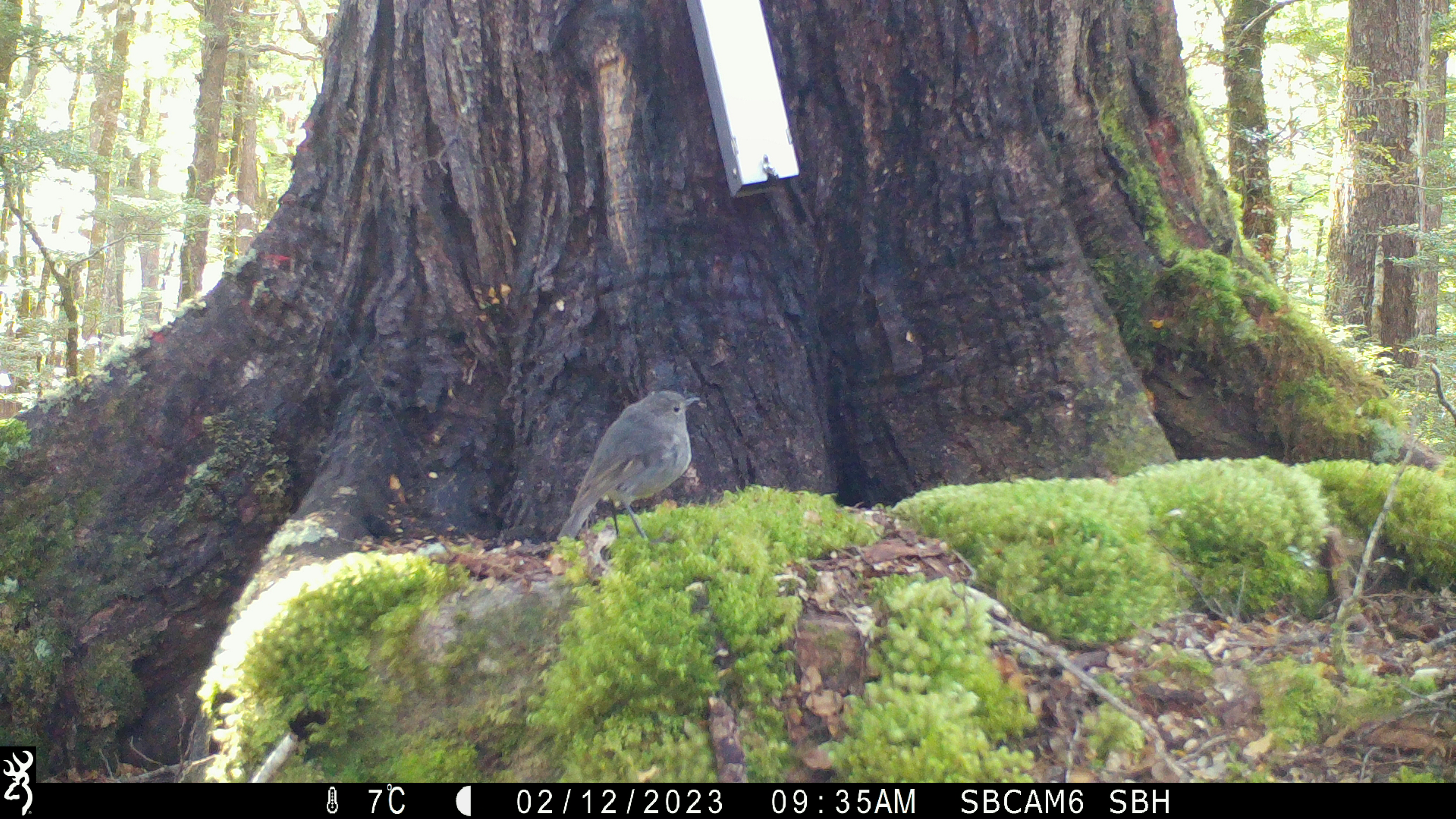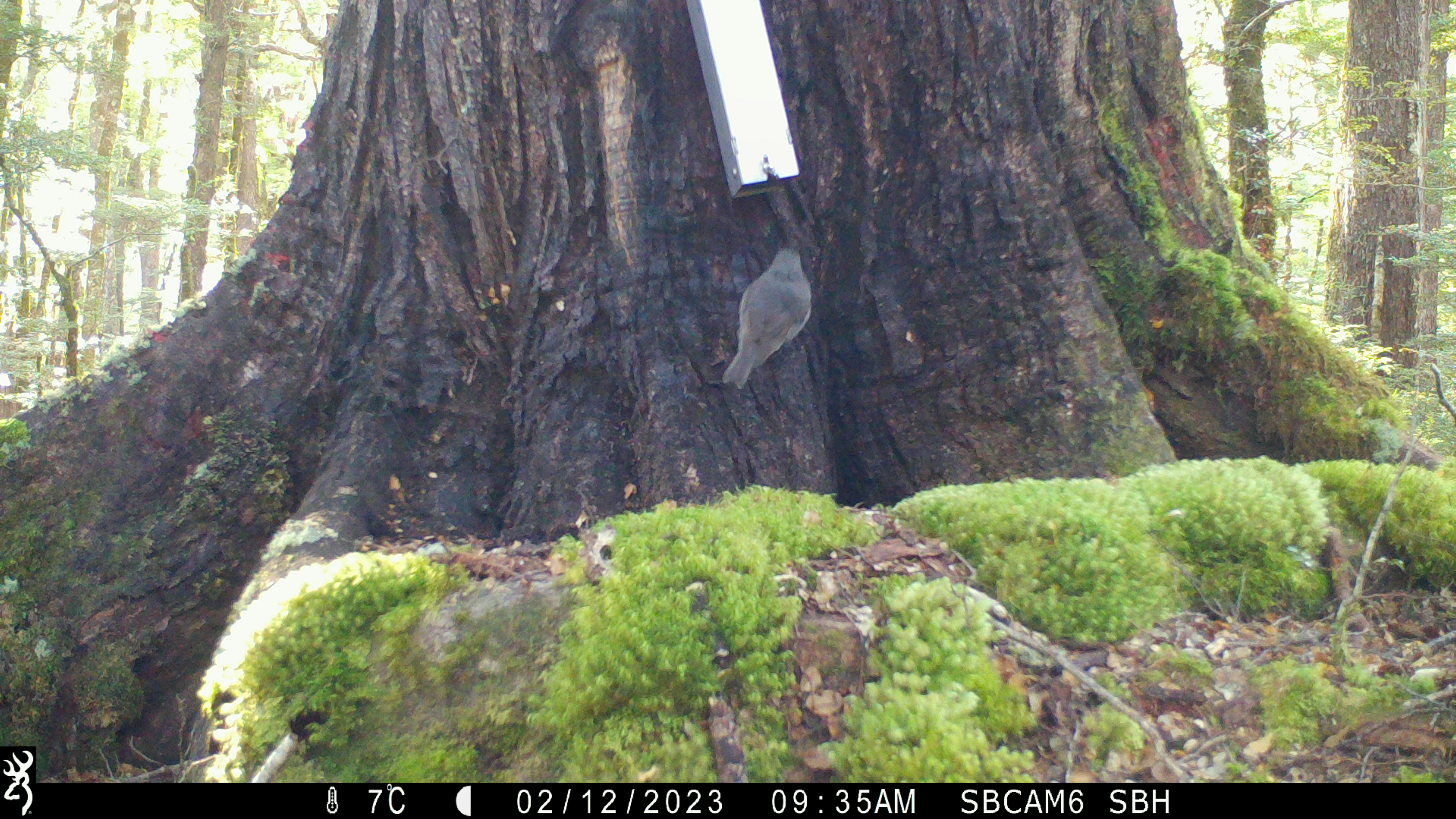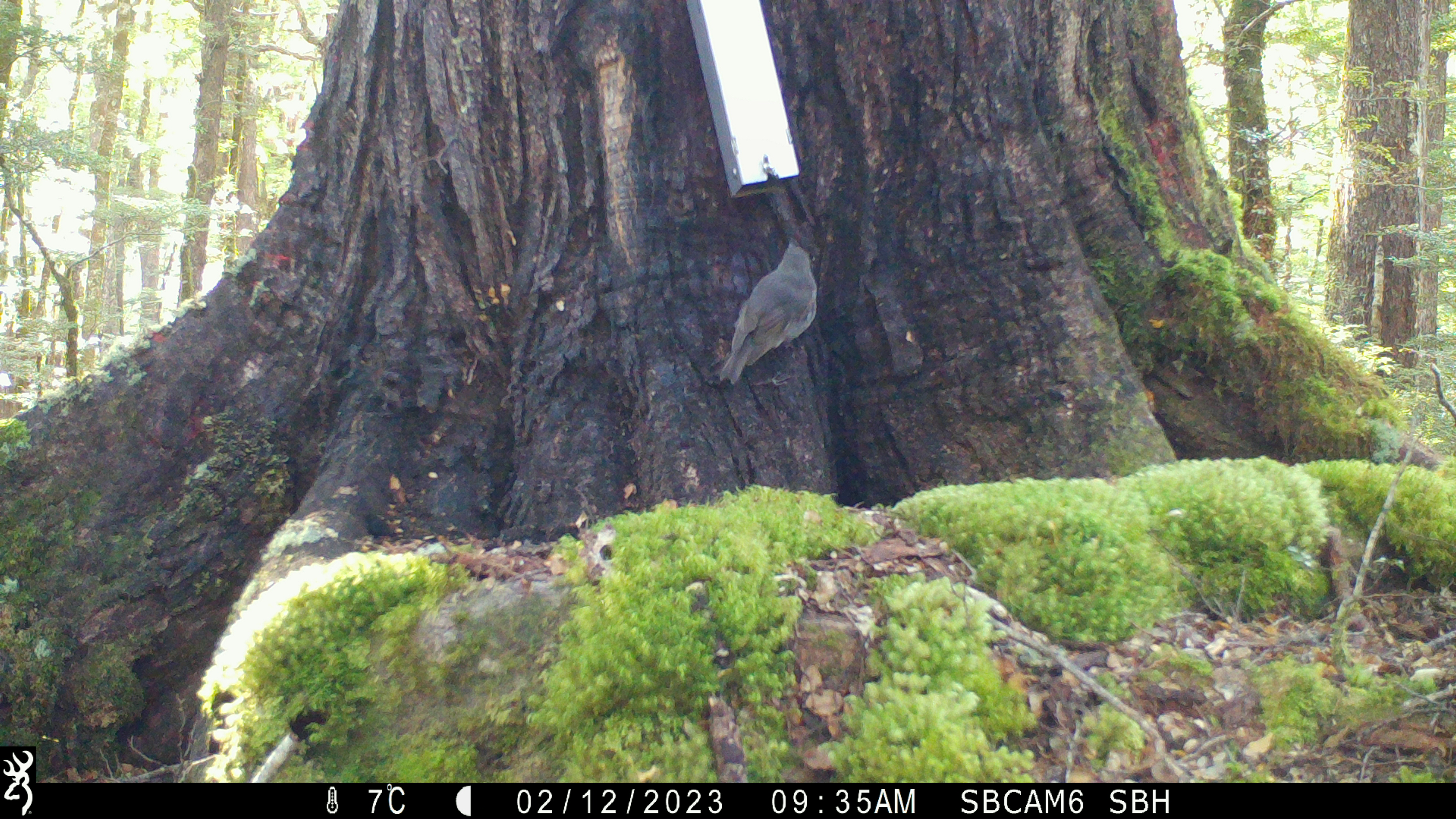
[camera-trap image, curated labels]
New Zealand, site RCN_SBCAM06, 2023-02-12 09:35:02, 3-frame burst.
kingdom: Animalia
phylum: Chordata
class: Aves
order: Passeriformes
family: Petroicidae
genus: Petroica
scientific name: Petroica australis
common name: new zealand robin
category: robin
Robin (new zealand robin) (Petroica australis).